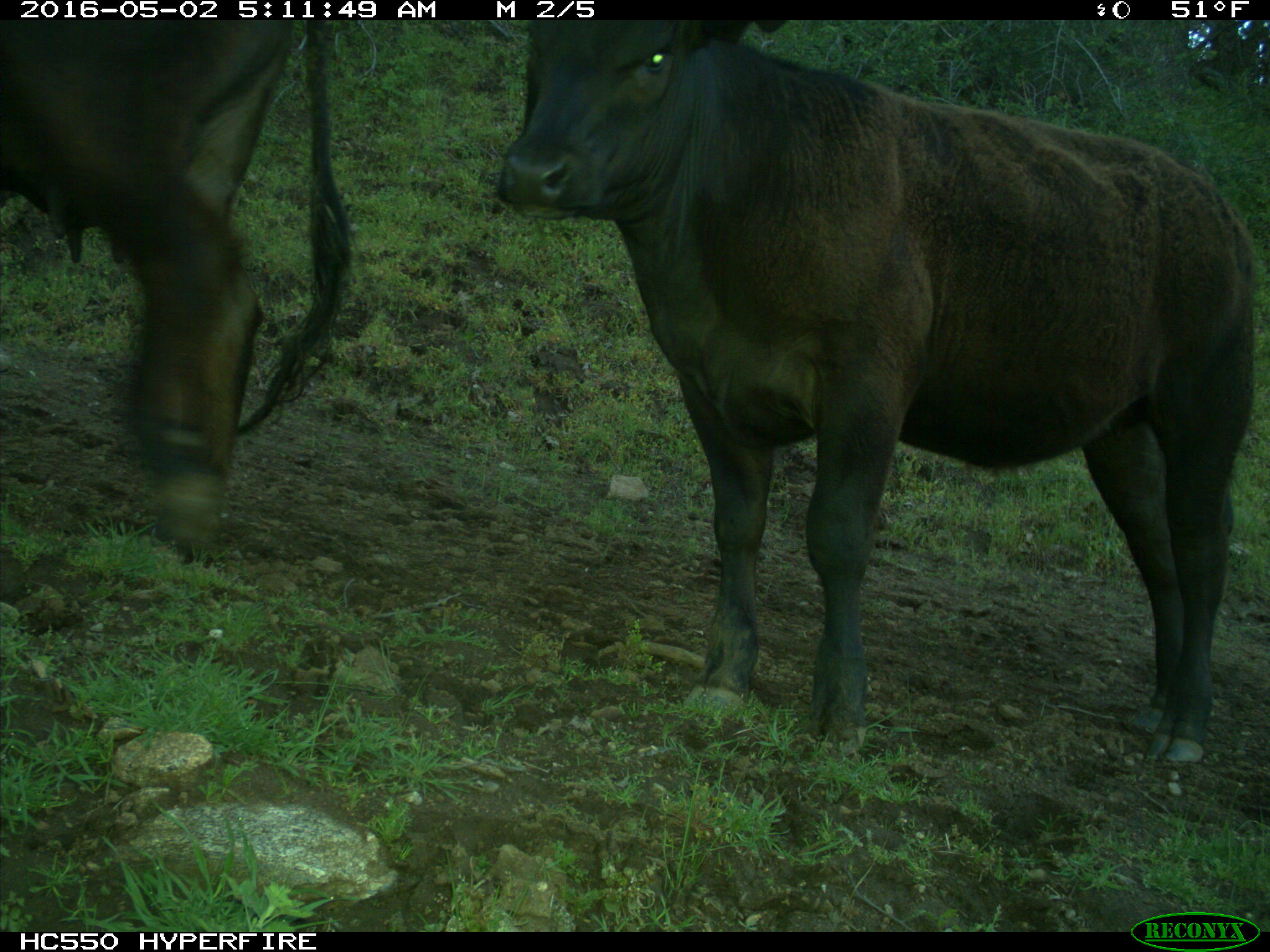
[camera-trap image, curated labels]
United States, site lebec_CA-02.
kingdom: Animalia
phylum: Chordata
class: Mammalia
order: Artiodactyla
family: Bovidae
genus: Bos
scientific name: Bos taurus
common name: domestic cow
Bos taurus (domestic cow).